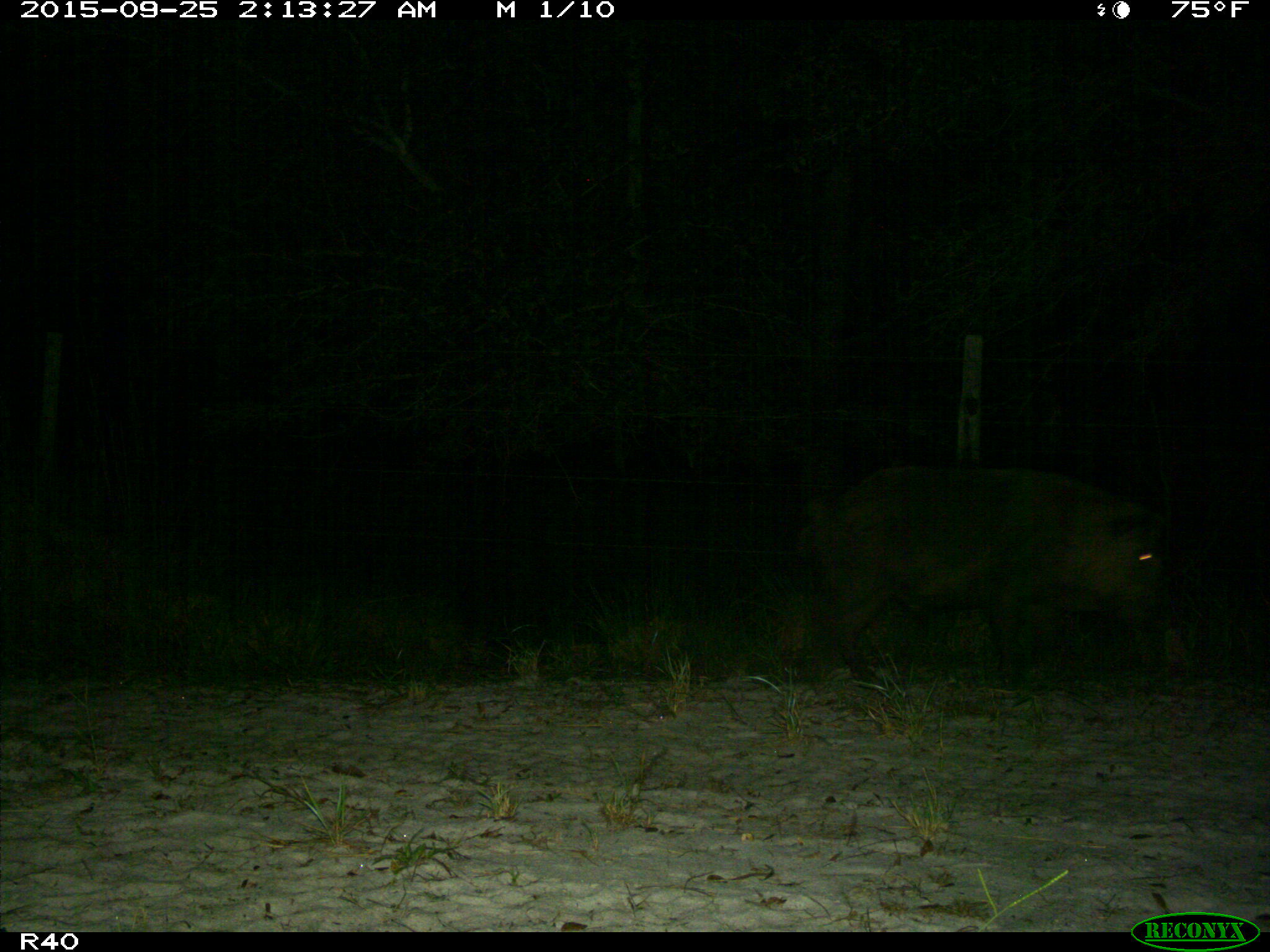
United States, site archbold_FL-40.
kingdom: Animalia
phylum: Chordata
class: Mammalia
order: Artiodactyla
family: Suidae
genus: Sus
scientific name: Sus scrofa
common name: wild boar